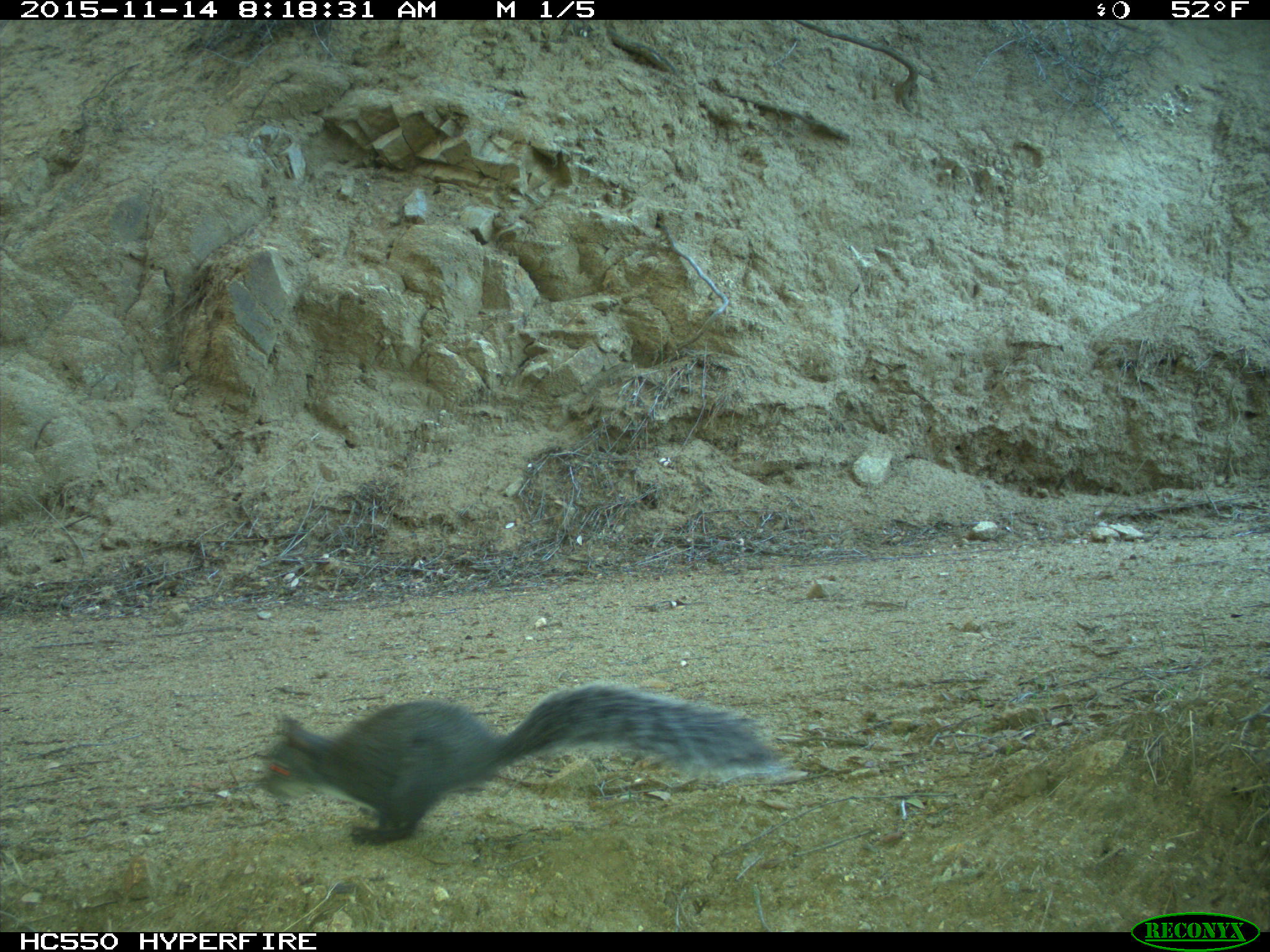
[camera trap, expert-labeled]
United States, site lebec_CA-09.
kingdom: Animalia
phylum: Chordata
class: Mammalia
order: Rodentia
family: Sciuridae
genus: Sciurus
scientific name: Sciurus carolinensis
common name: eastern gray squirrel